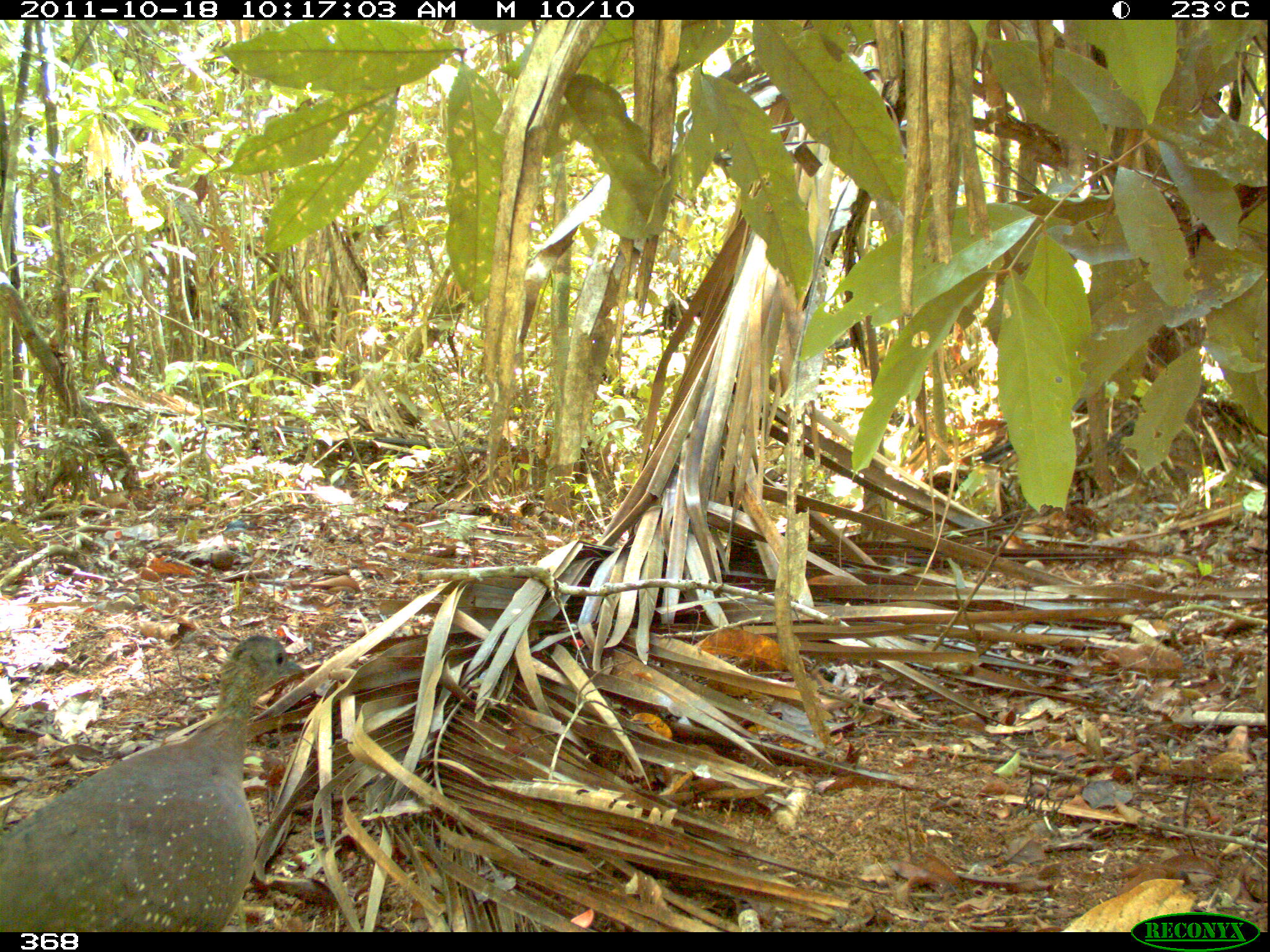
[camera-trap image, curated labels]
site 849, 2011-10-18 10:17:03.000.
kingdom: Animalia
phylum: Chordata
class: Aves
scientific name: Aves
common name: bird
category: unknown bird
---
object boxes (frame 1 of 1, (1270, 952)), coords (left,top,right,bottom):
unknown bird: (0,635,306,932)